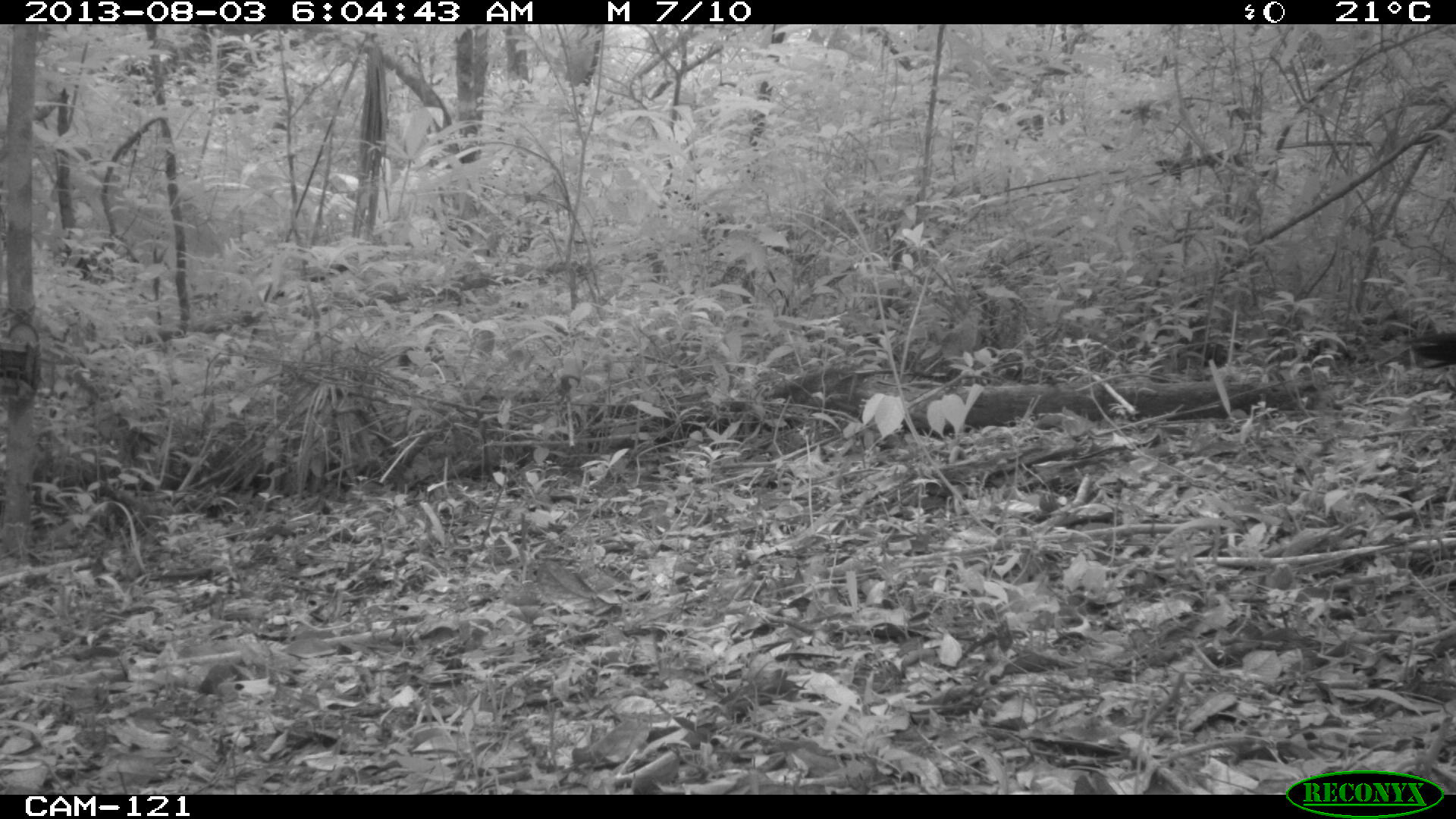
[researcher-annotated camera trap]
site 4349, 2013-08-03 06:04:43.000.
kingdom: Animalia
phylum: Chordata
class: Aves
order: Galliformes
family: Cracidae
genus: Crax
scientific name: Crax rubra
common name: great curassow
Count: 2.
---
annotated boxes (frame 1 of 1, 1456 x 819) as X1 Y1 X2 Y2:
crax rubra: 1400 331 1456 371